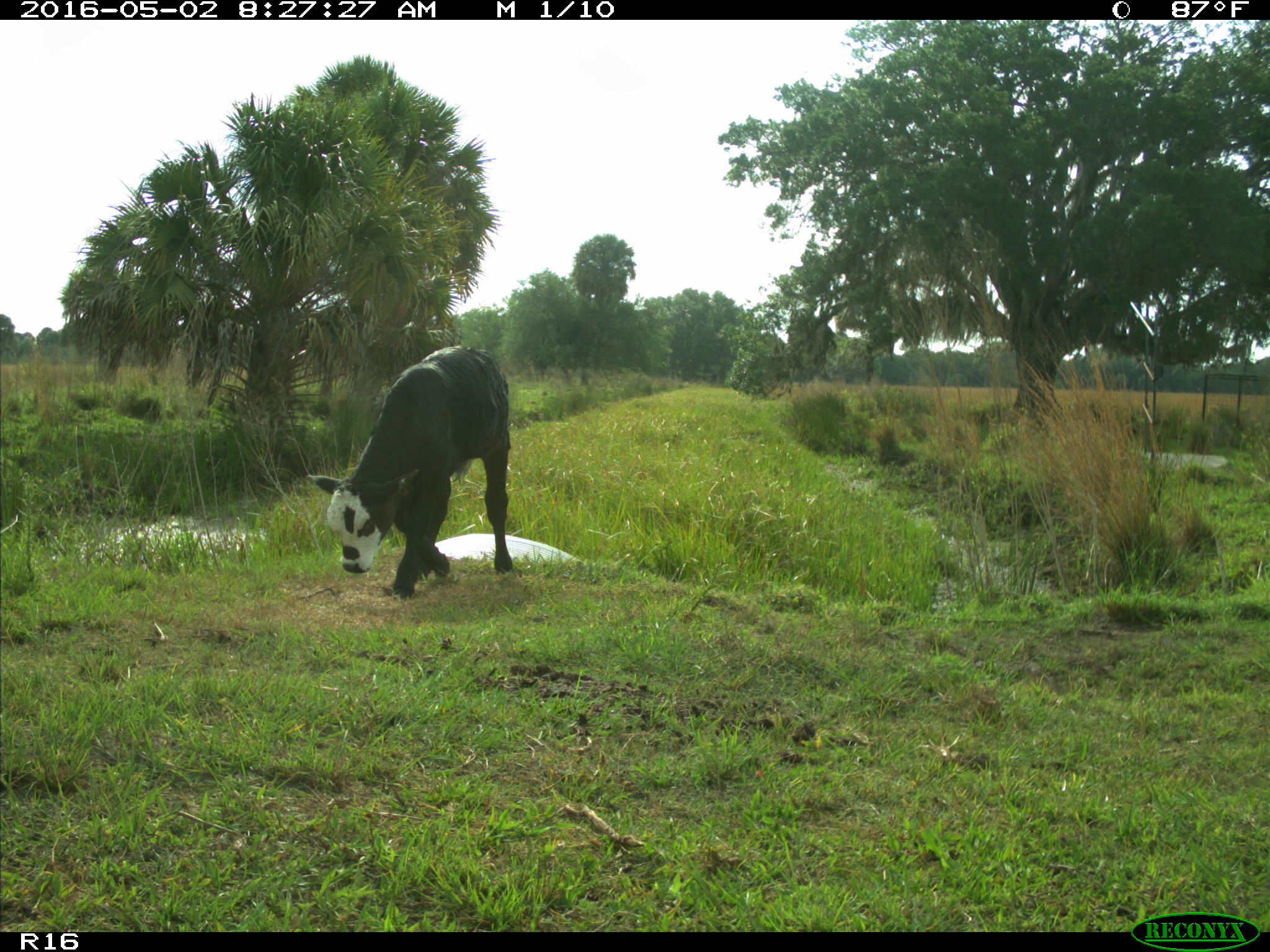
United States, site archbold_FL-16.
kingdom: Animalia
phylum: Chordata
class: Mammalia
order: Artiodactyla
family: Bovidae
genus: Bos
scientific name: Bos taurus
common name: domestic cow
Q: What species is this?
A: Bos taurus (domestic cow).